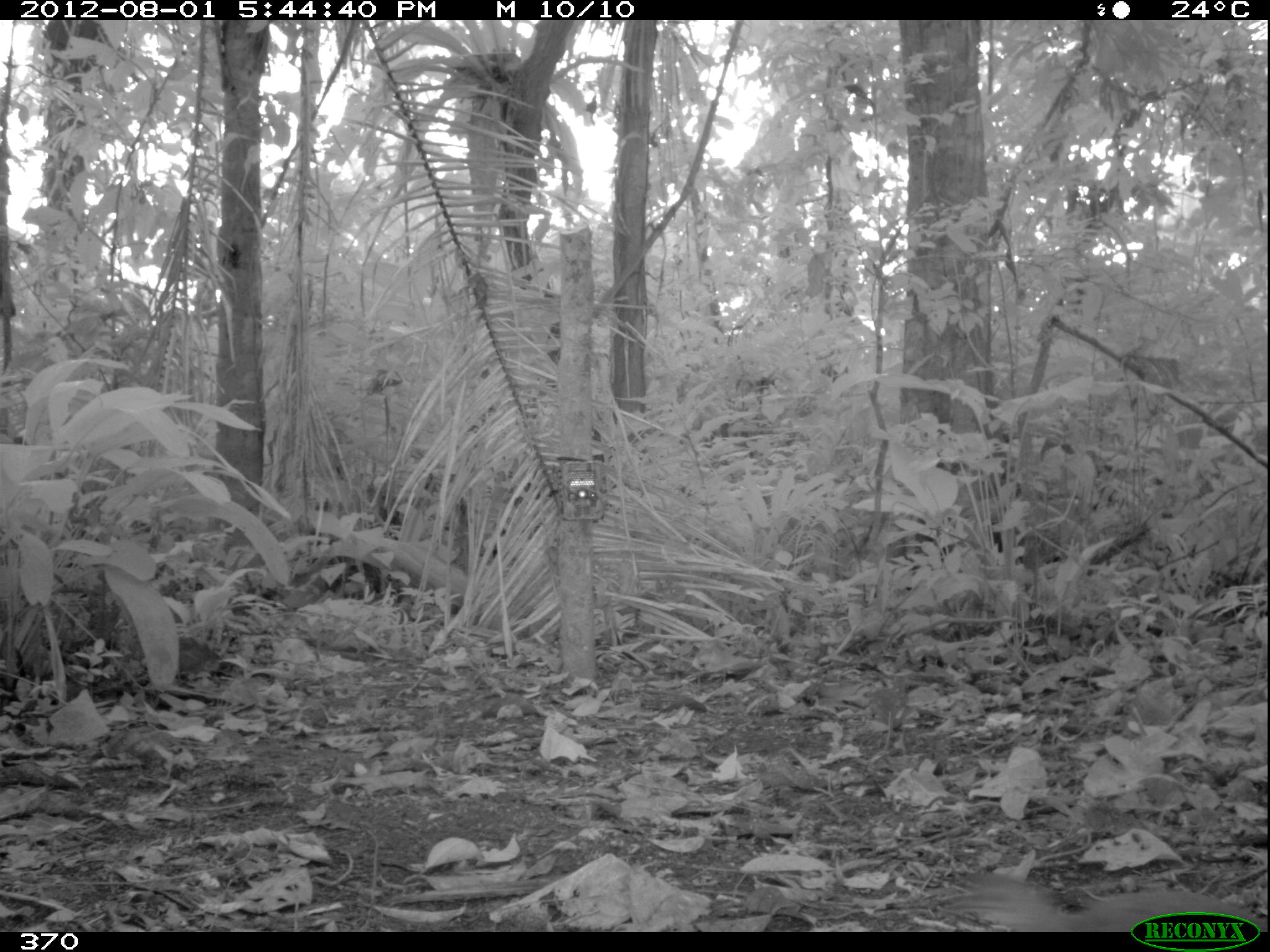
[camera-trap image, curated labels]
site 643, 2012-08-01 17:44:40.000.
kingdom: Animalia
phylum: Chordata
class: Aves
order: Galliformes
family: Phasianidae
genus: Alectoris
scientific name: Alectoris rufa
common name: red-legged partridge